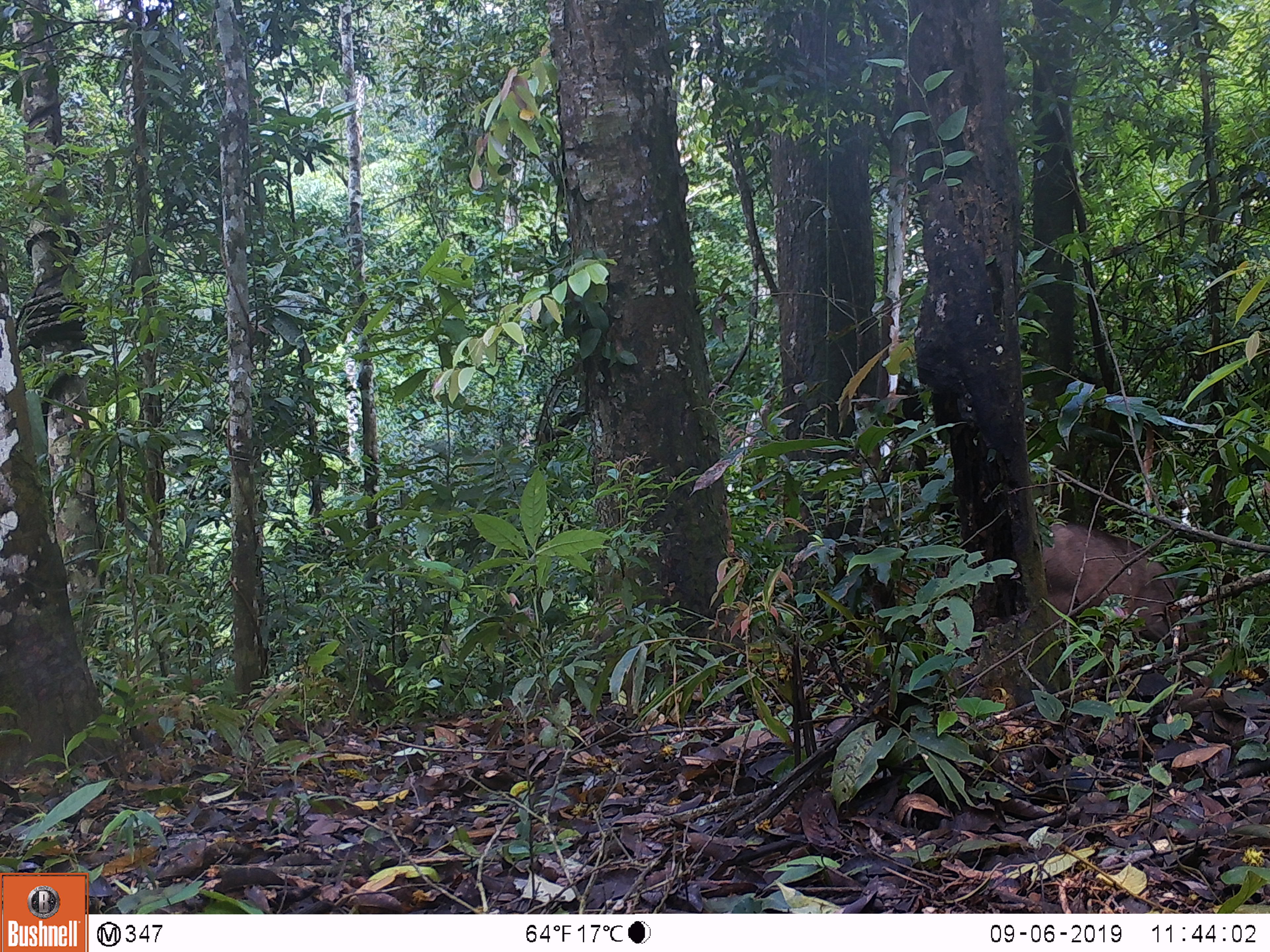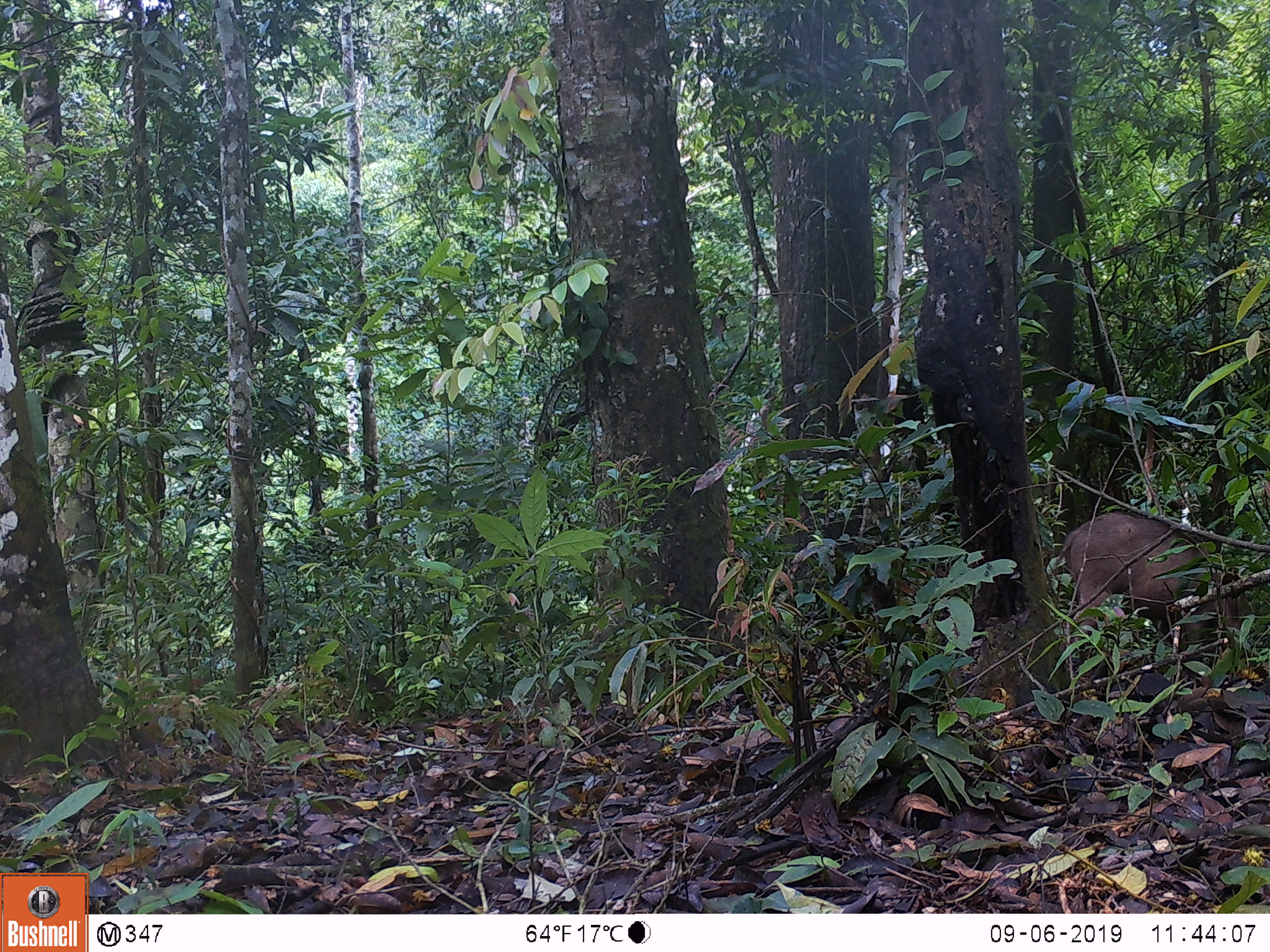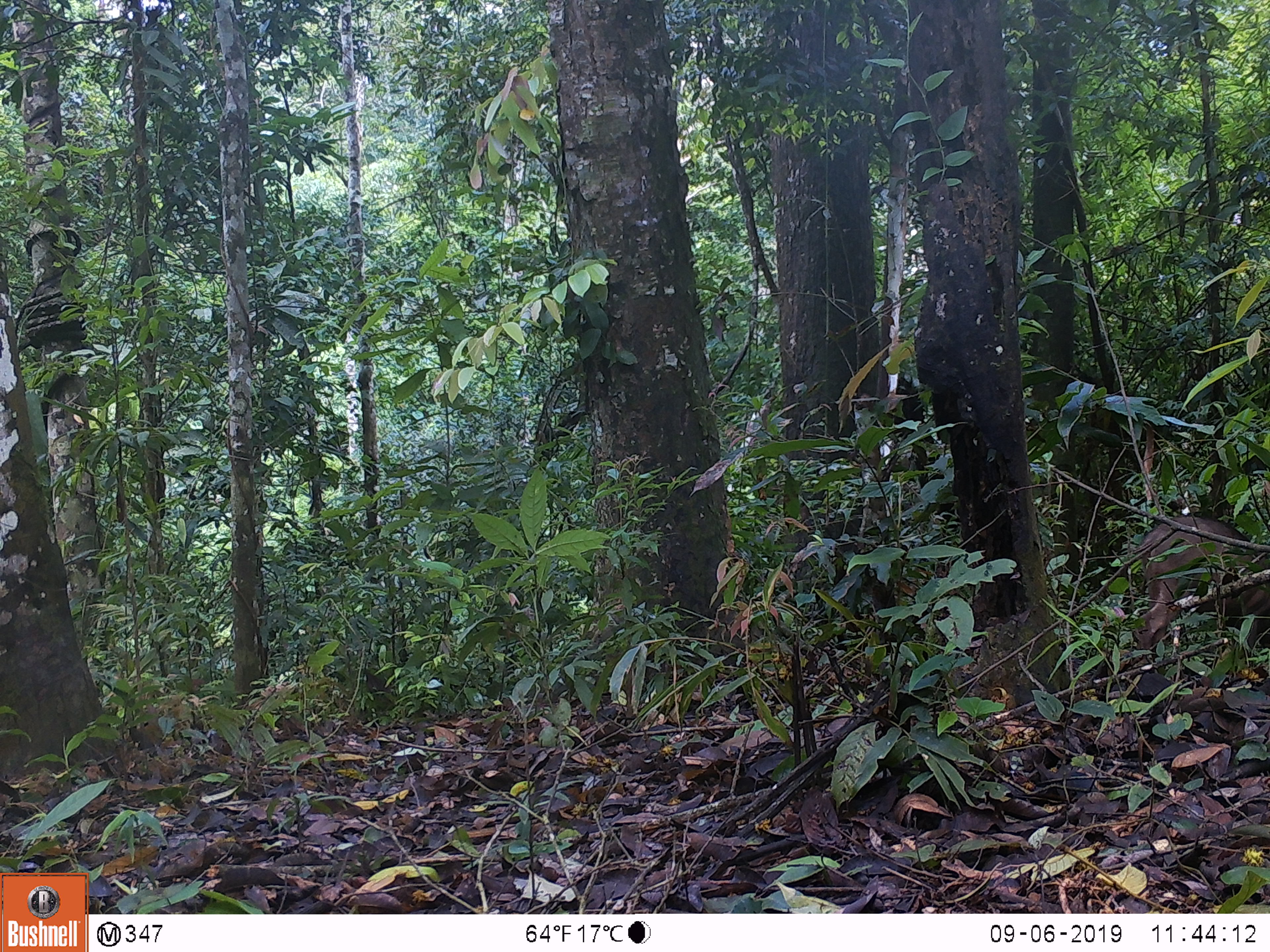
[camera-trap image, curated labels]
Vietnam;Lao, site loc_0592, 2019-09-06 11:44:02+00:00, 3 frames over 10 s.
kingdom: Animalia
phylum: Chordata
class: Mammalia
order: Artiodactyla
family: Suidae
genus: Sus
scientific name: Sus scrofa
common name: eurasian wild pig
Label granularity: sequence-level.